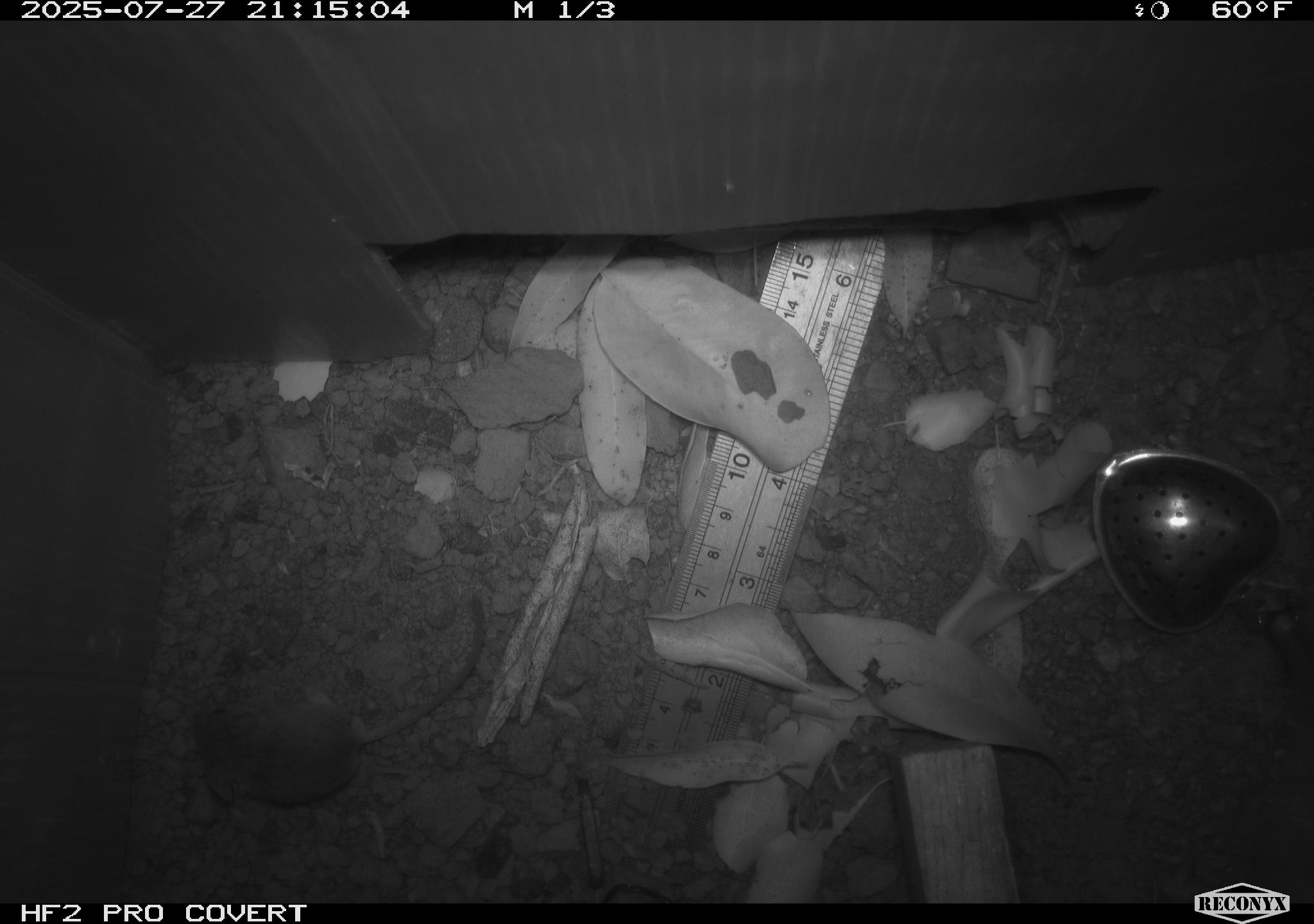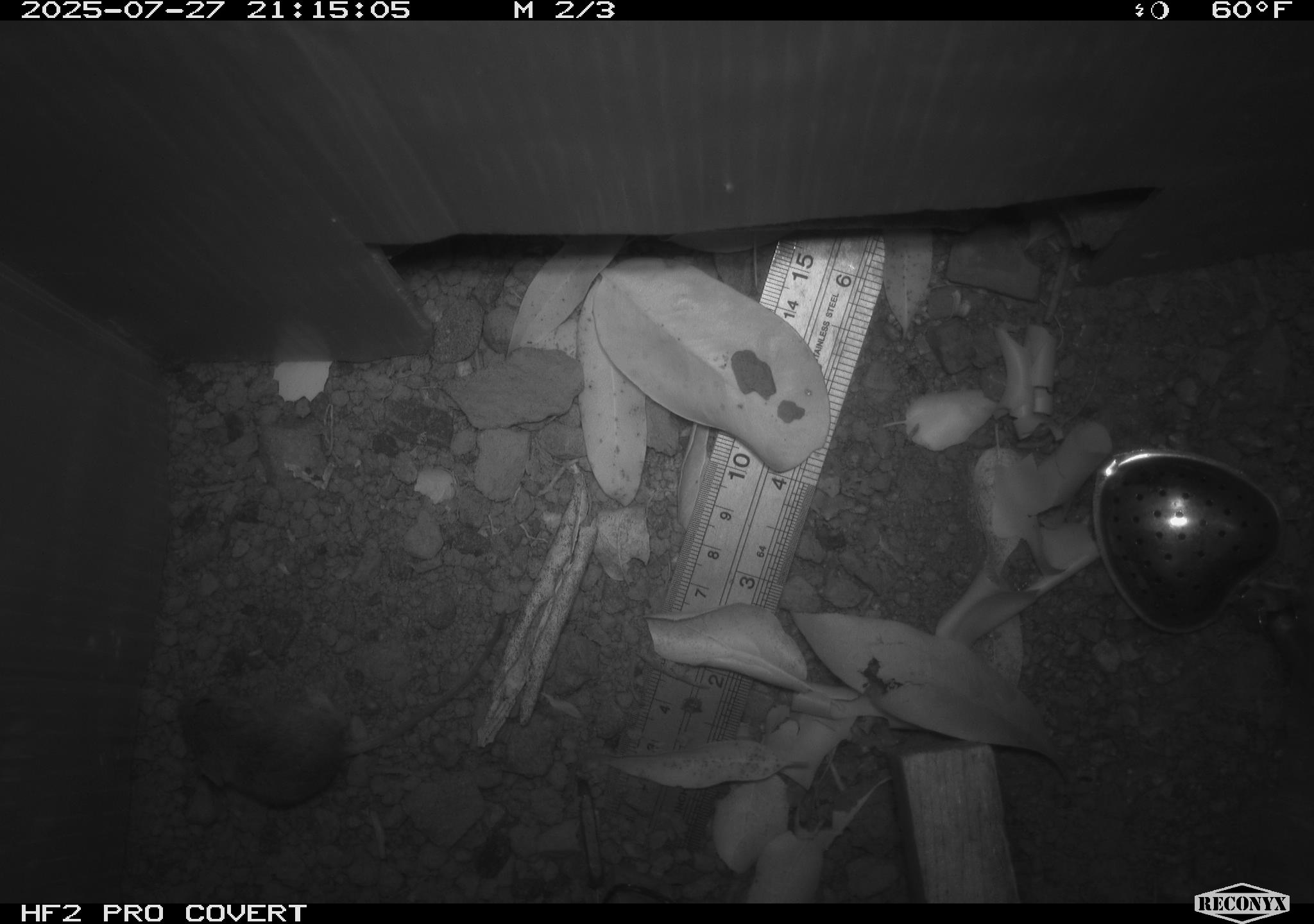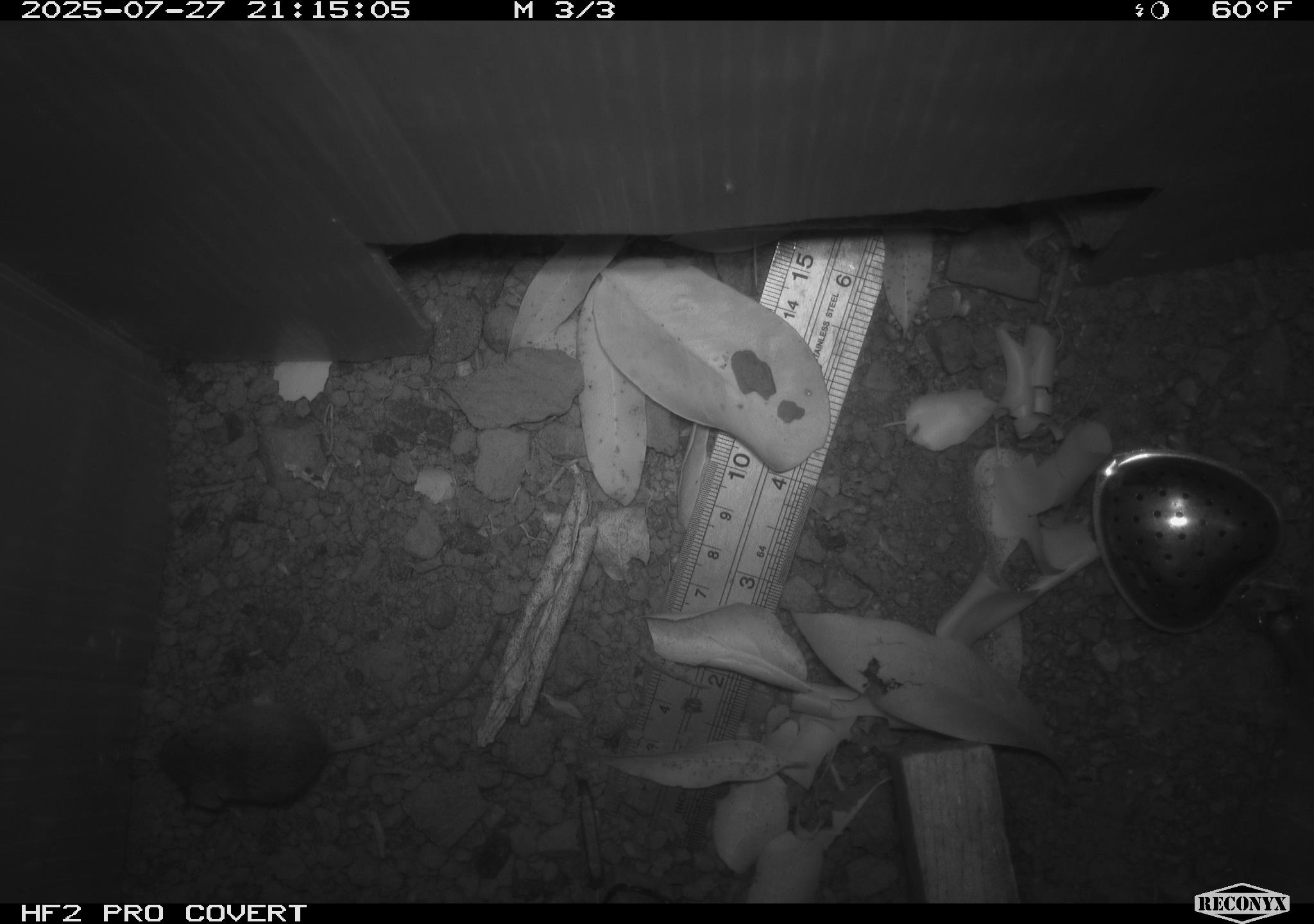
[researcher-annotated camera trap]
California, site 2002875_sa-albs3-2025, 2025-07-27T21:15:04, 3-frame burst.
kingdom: Animalia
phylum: Chordata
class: Mammalia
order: Rodentia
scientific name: Rodentia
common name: mouse species